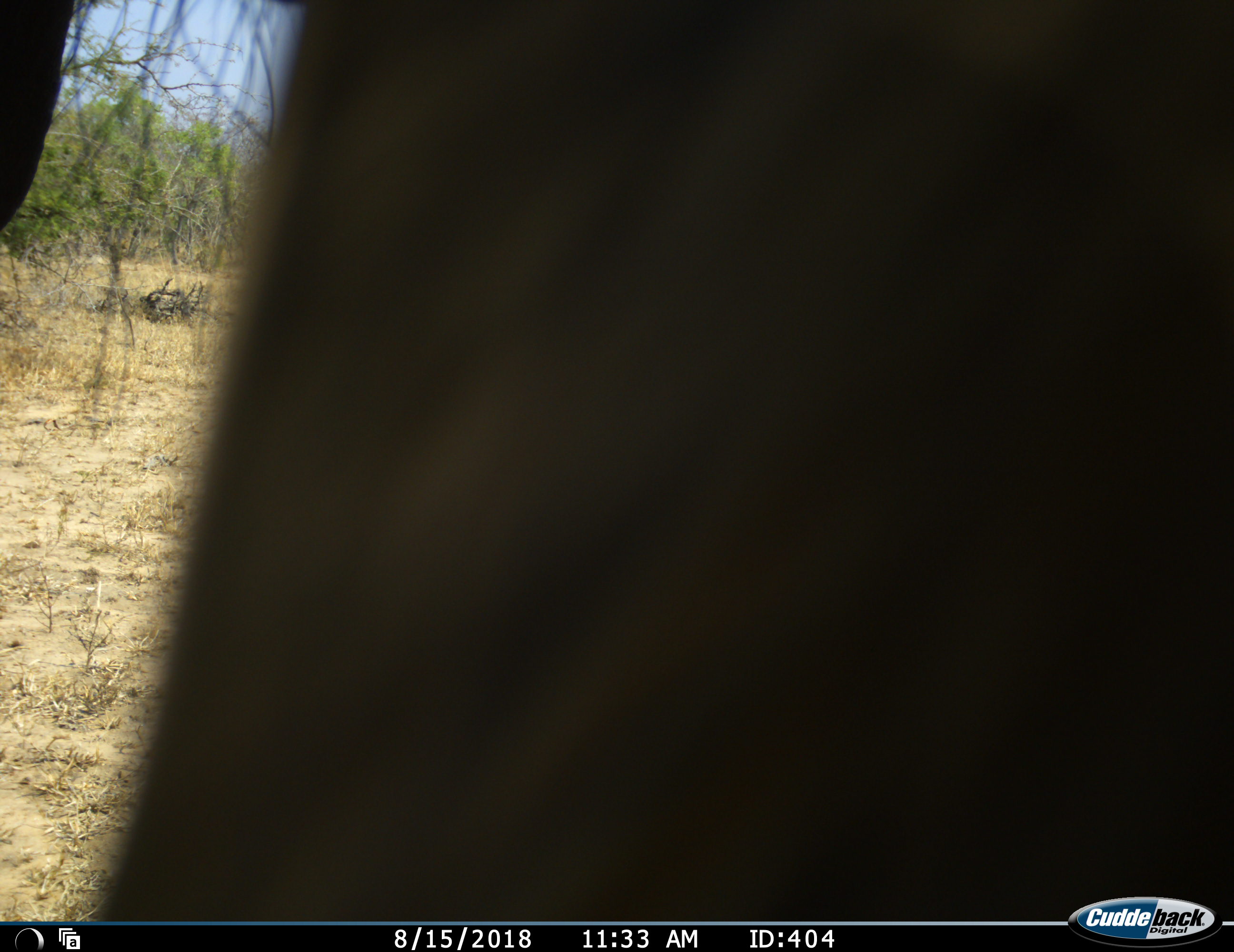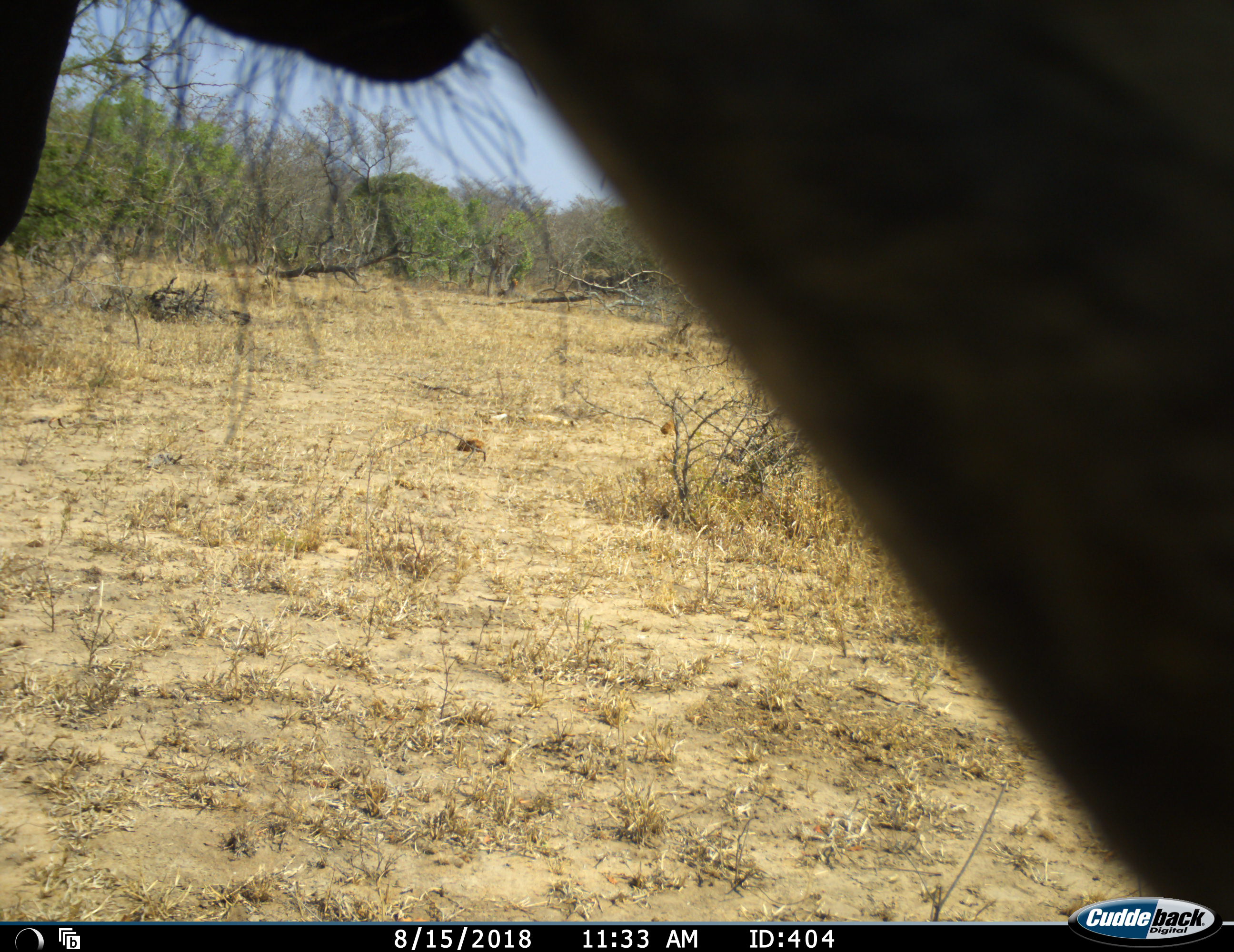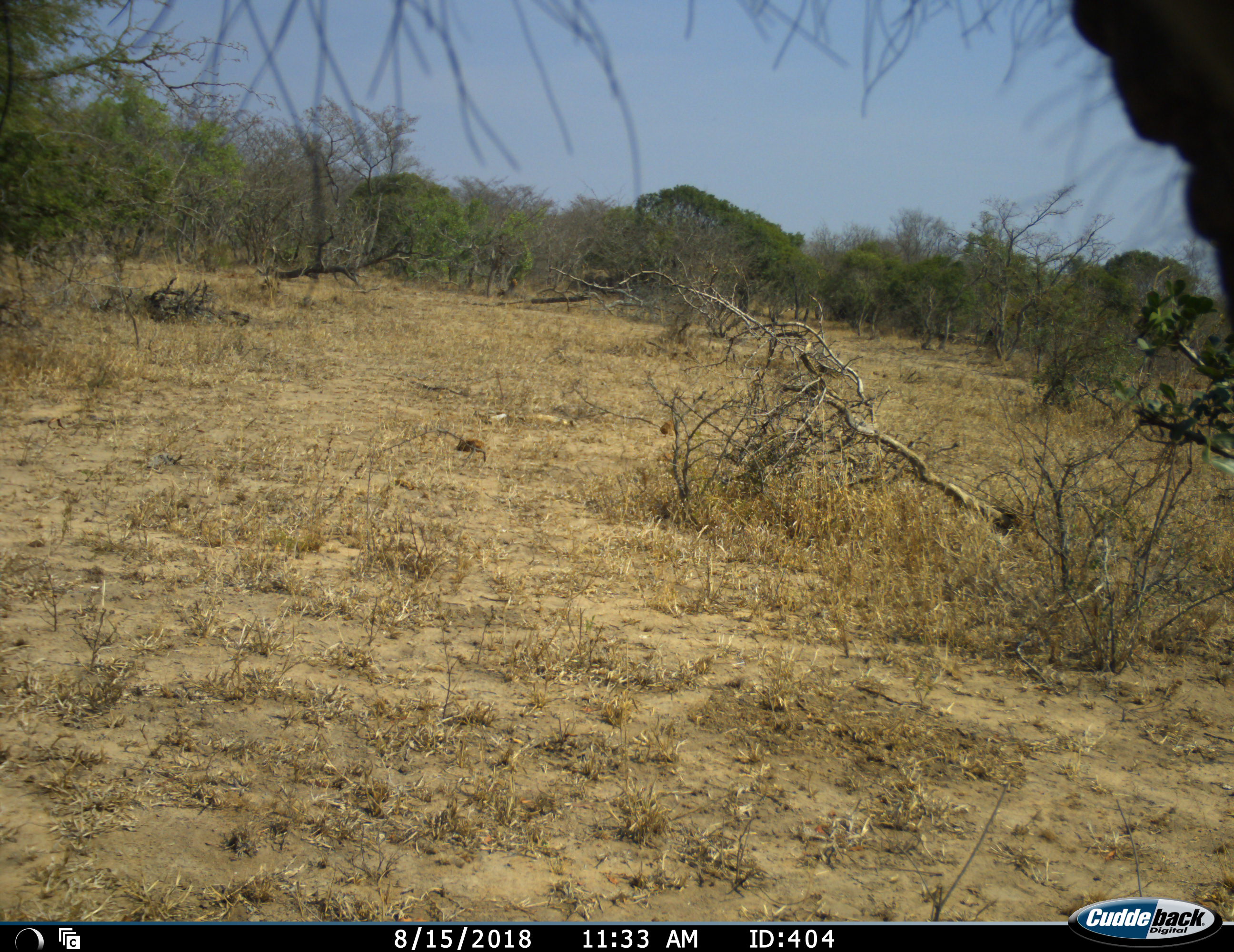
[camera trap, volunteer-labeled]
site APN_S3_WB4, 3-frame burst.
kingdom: Animalia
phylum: Chordata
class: Mammalia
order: Proboscidea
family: Elephantidae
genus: Loxodonta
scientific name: Loxodonta africana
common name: african bush elephant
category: elephant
Elephant (african bush elephant) (Loxodonta africana), count 1. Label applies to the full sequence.